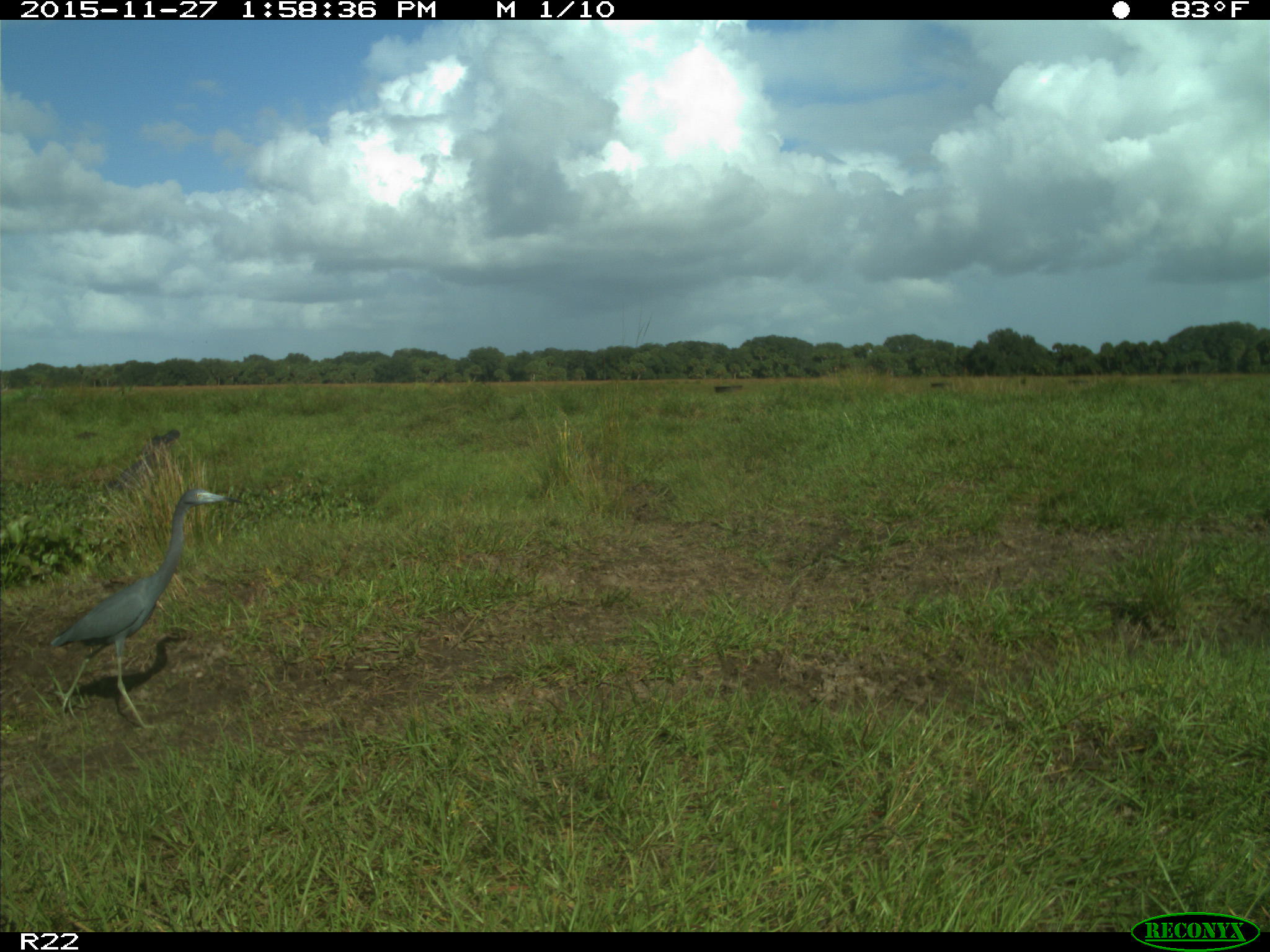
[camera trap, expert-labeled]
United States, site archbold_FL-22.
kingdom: Animalia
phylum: Chordata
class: Aves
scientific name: Aves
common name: birds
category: unidentified bird